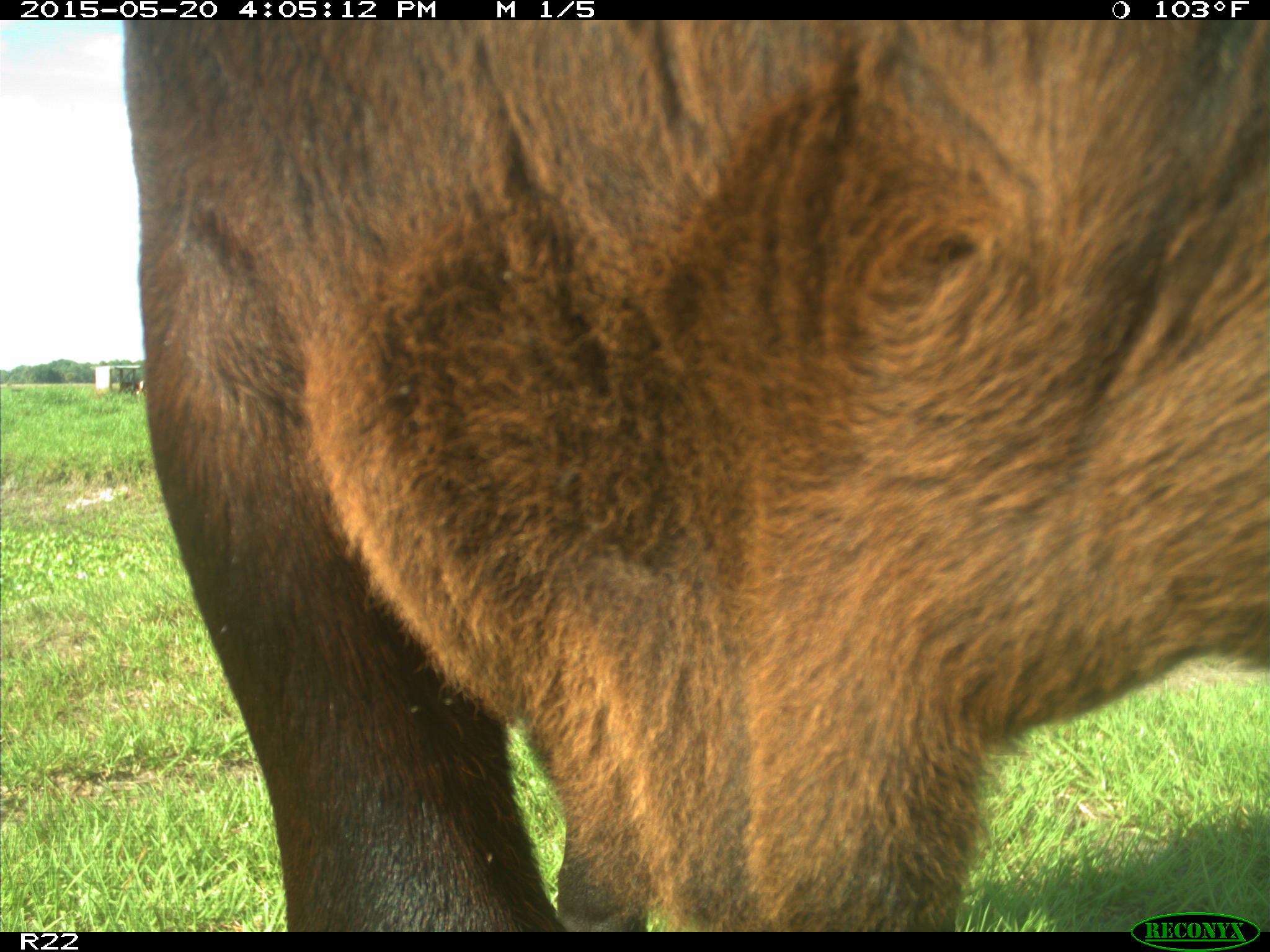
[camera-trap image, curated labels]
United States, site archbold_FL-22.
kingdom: Animalia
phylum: Chordata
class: Mammalia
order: Artiodactyla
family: Bovidae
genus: Bos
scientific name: Bos taurus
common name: domestic cow